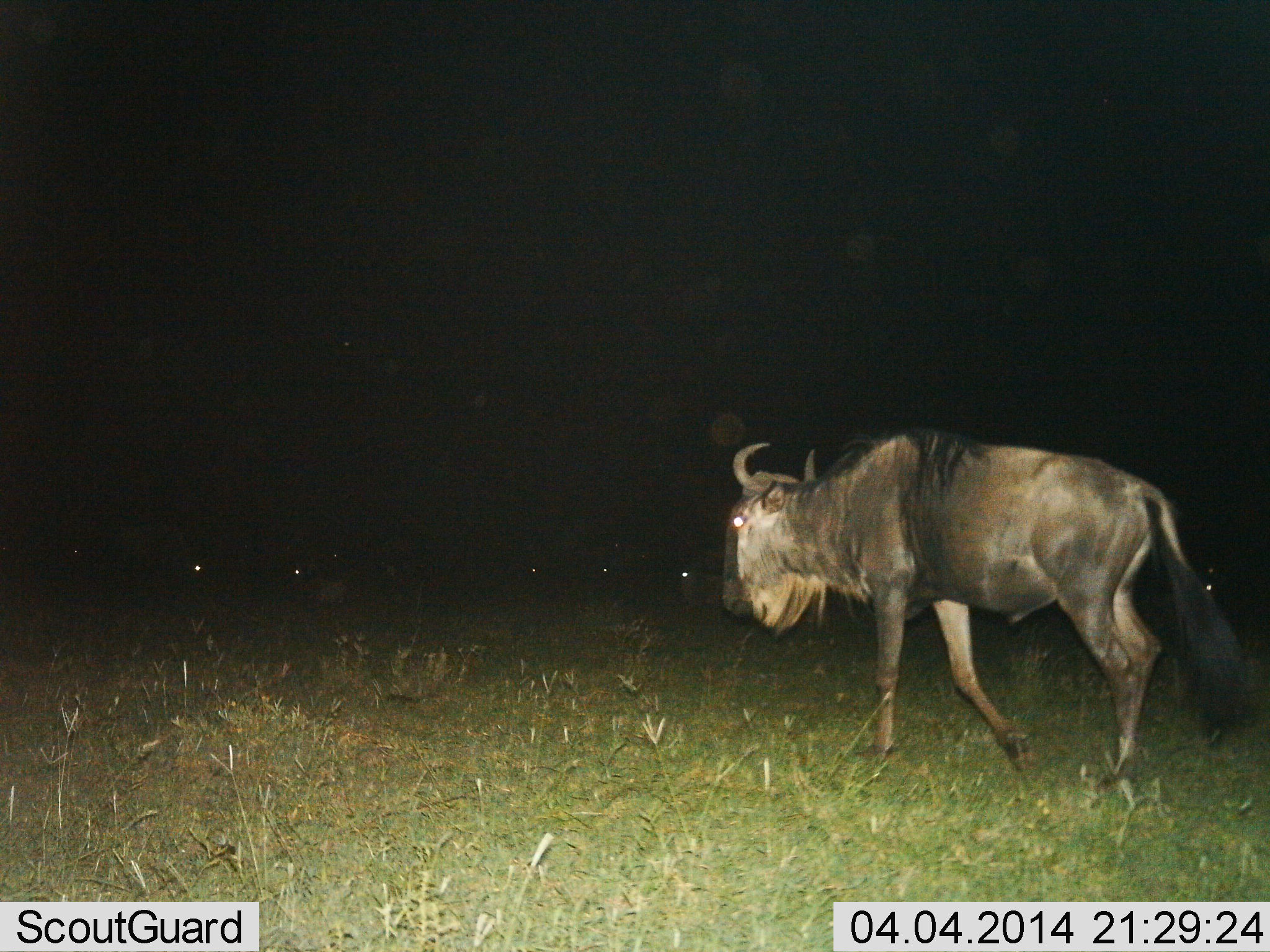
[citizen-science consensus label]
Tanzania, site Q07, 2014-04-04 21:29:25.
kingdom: Animalia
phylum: Chordata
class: Mammalia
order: Artiodactyla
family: Bovidae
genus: Connochaetes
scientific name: Connochaetes taurinus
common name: blue wildebeest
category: wildebeest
Wildebeest (blue wildebeest) (Connochaetes taurinus), count 1. Behavior (volunteer vote fractions): standing 10%, resting 0%, moving 100%, interacting 0%. Young present (vote fraction): 0%. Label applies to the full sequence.